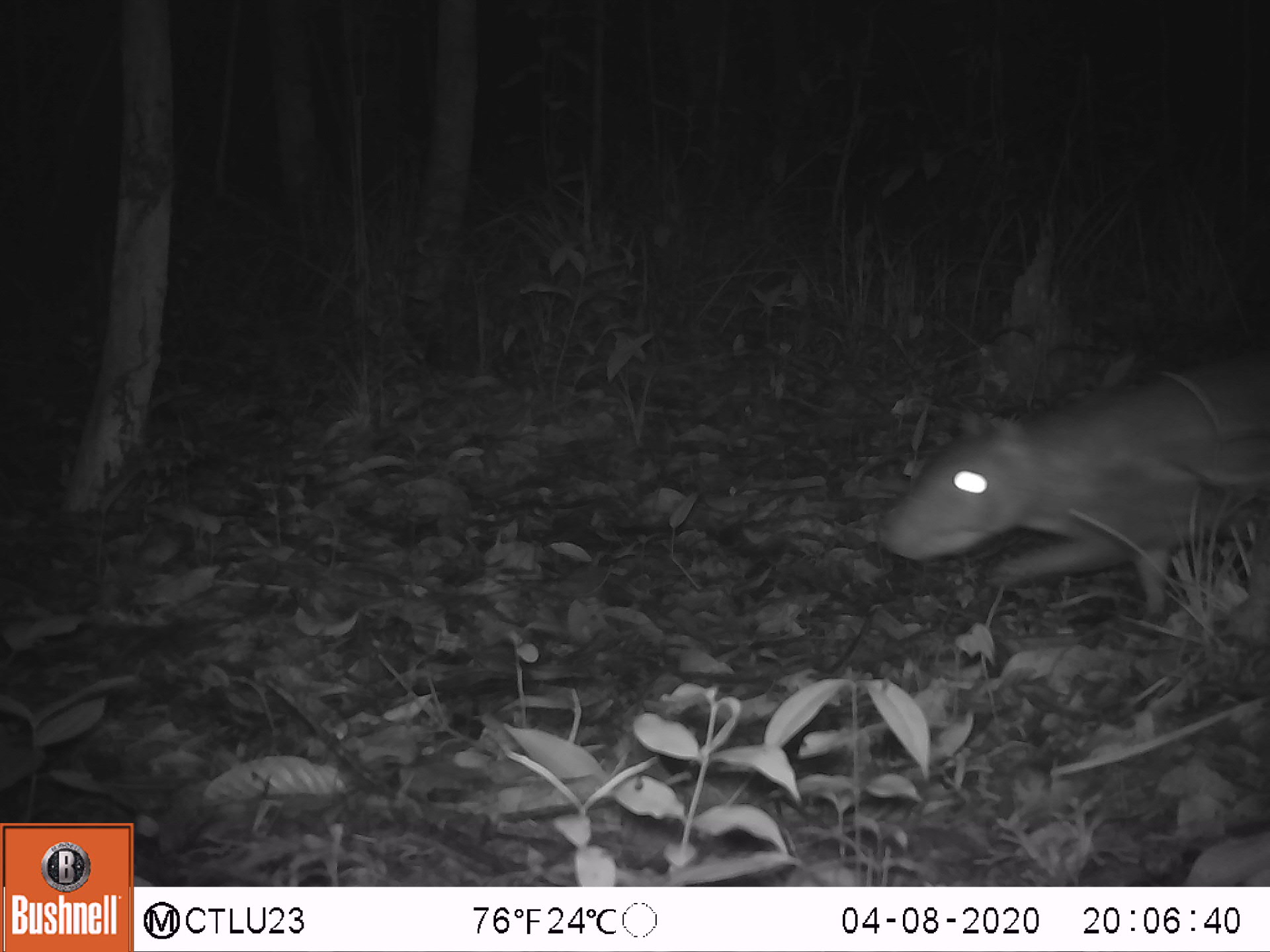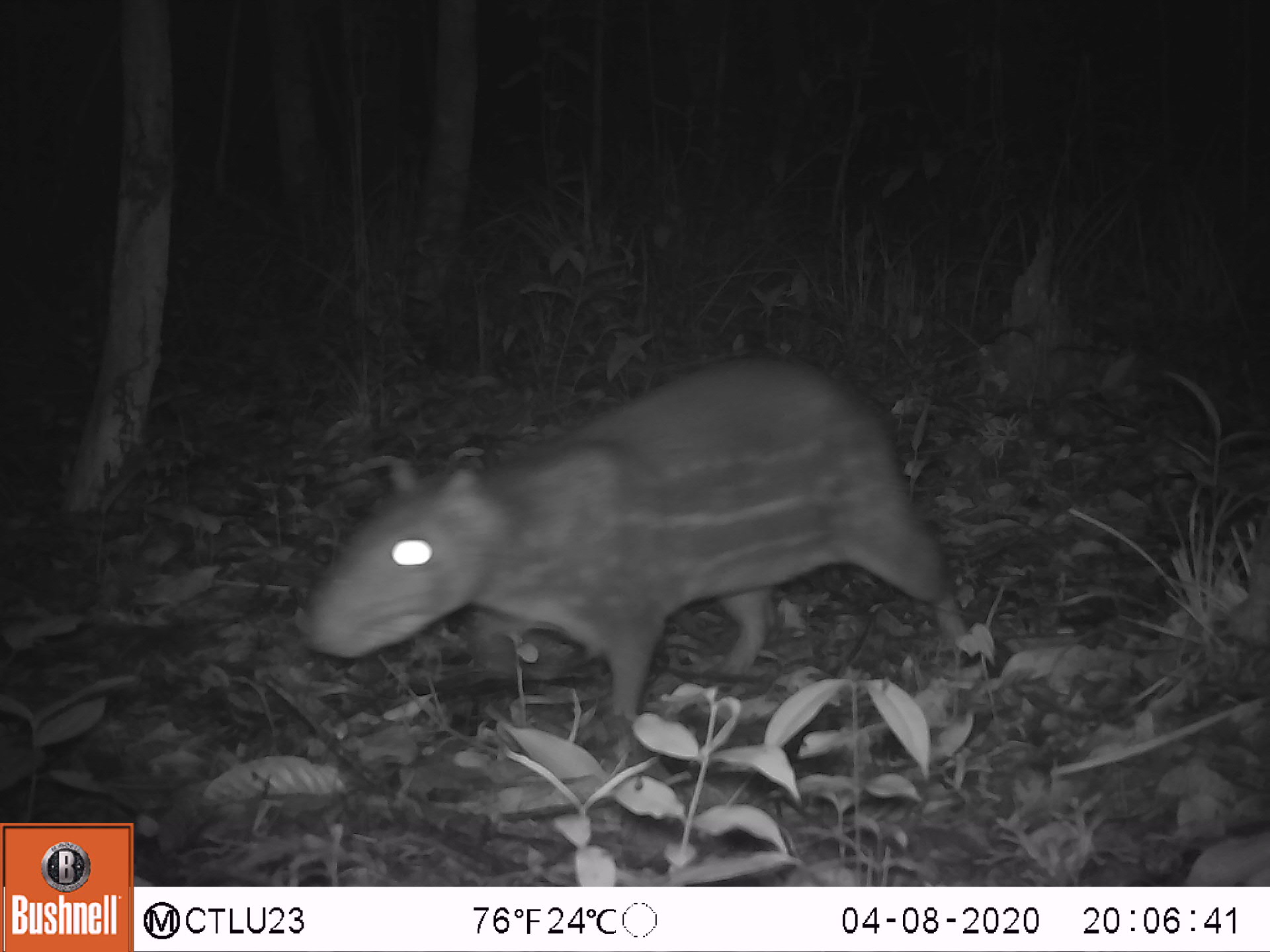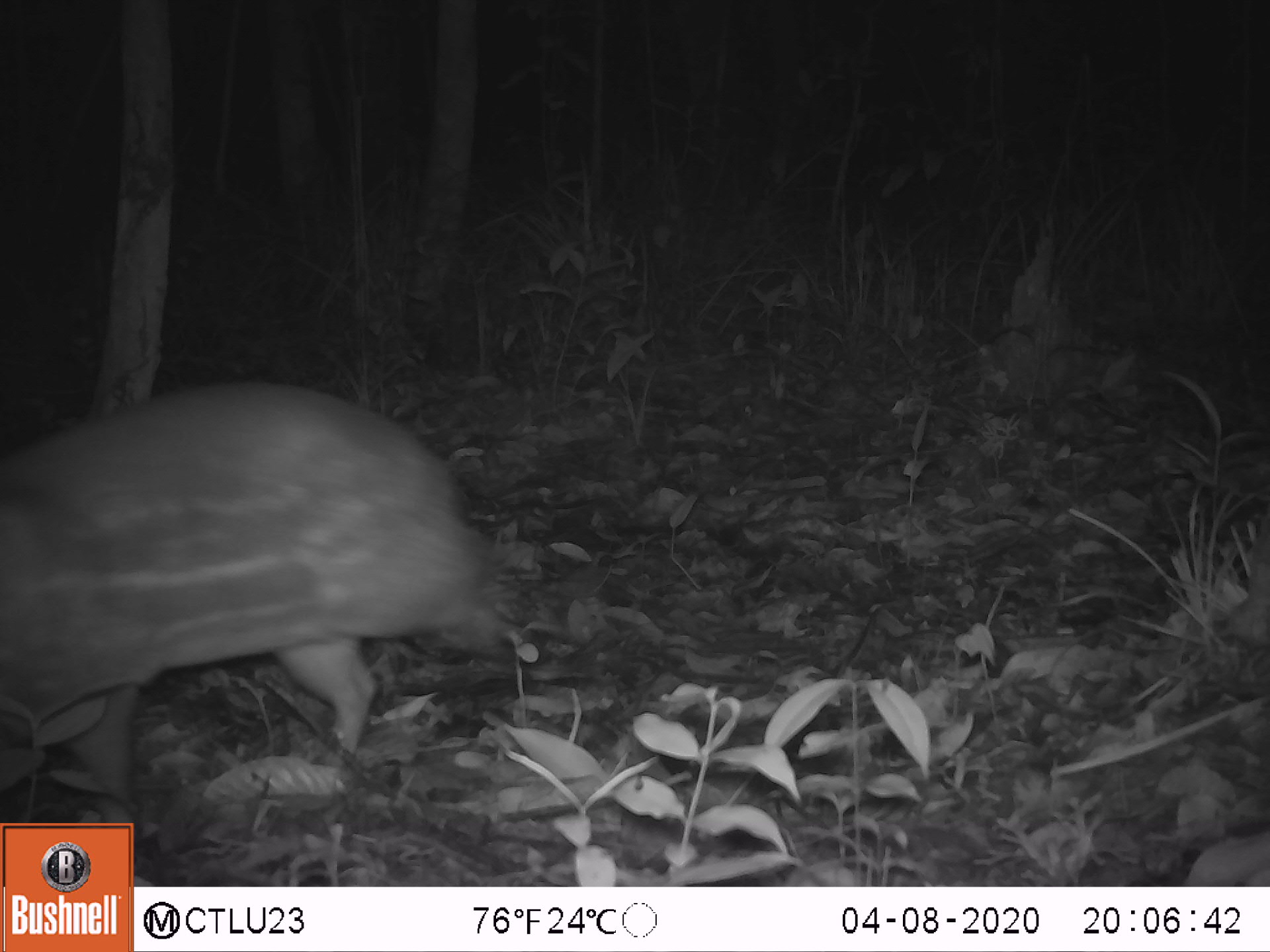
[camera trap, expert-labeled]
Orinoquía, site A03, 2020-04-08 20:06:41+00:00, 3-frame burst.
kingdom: Animalia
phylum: Chordata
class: Mammalia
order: Rodentia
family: Cuniculidae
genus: Cuniculus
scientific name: Cuniculus paca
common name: spotted paca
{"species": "spotted paca (Cuniculus paca)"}